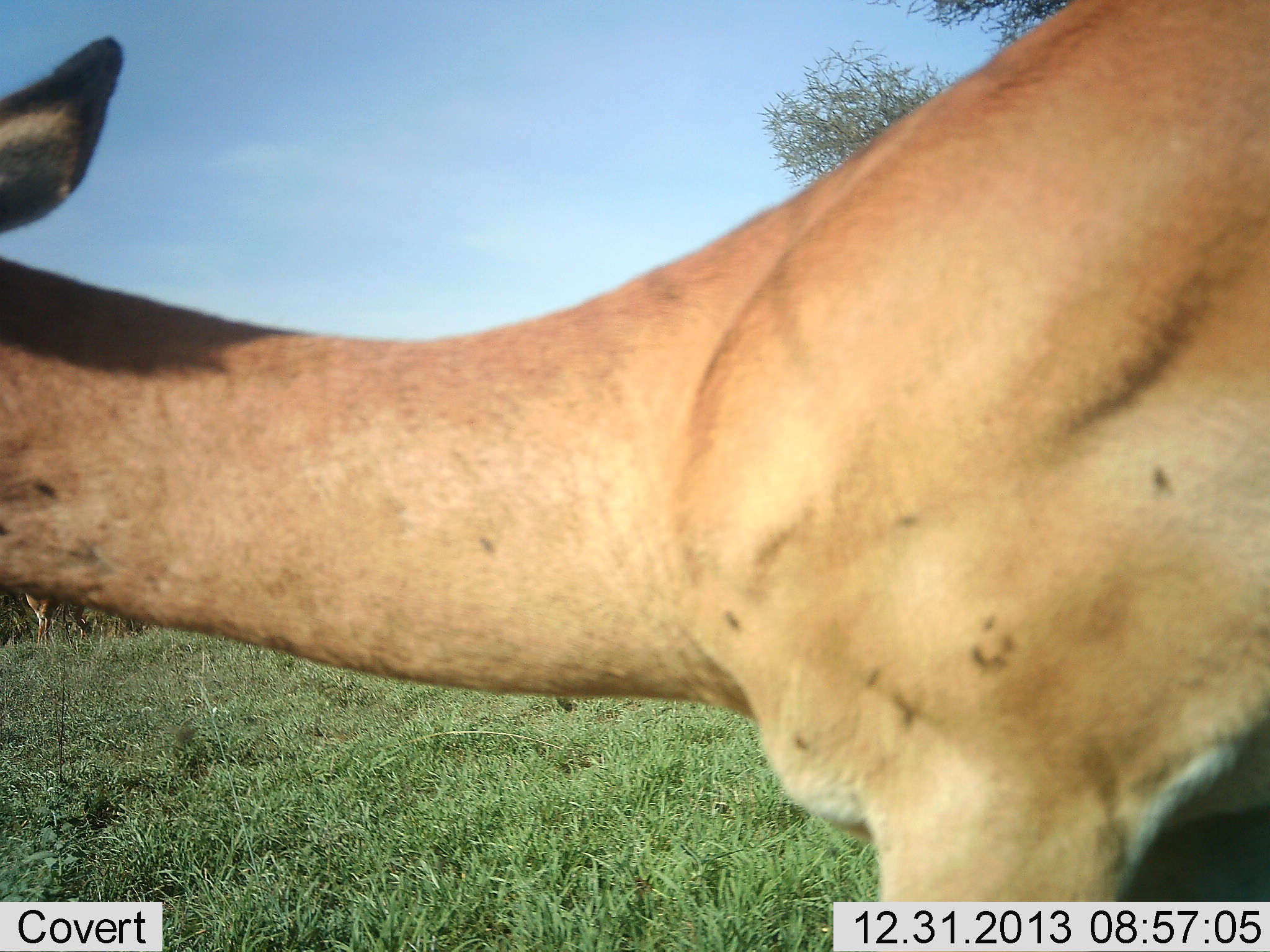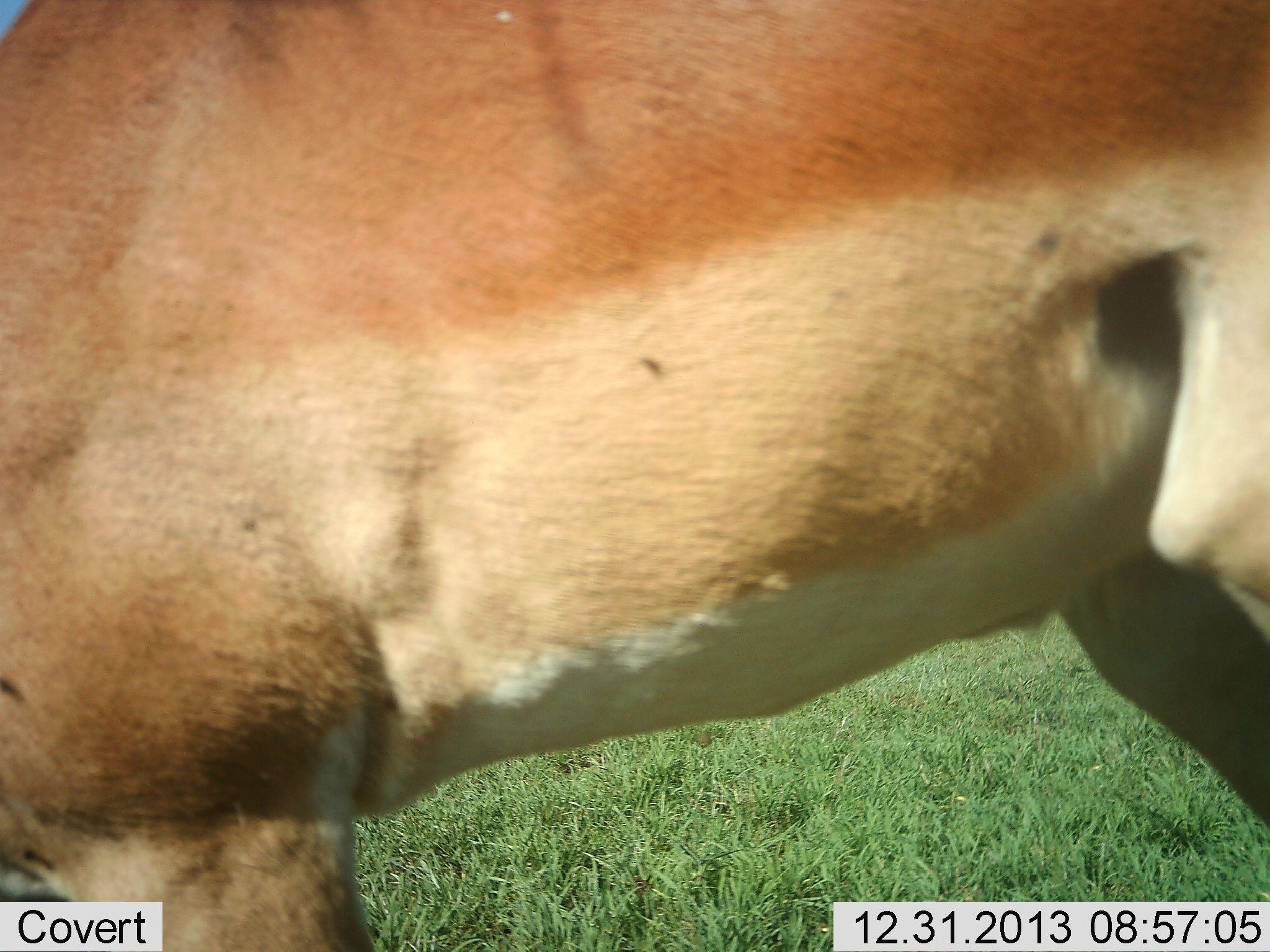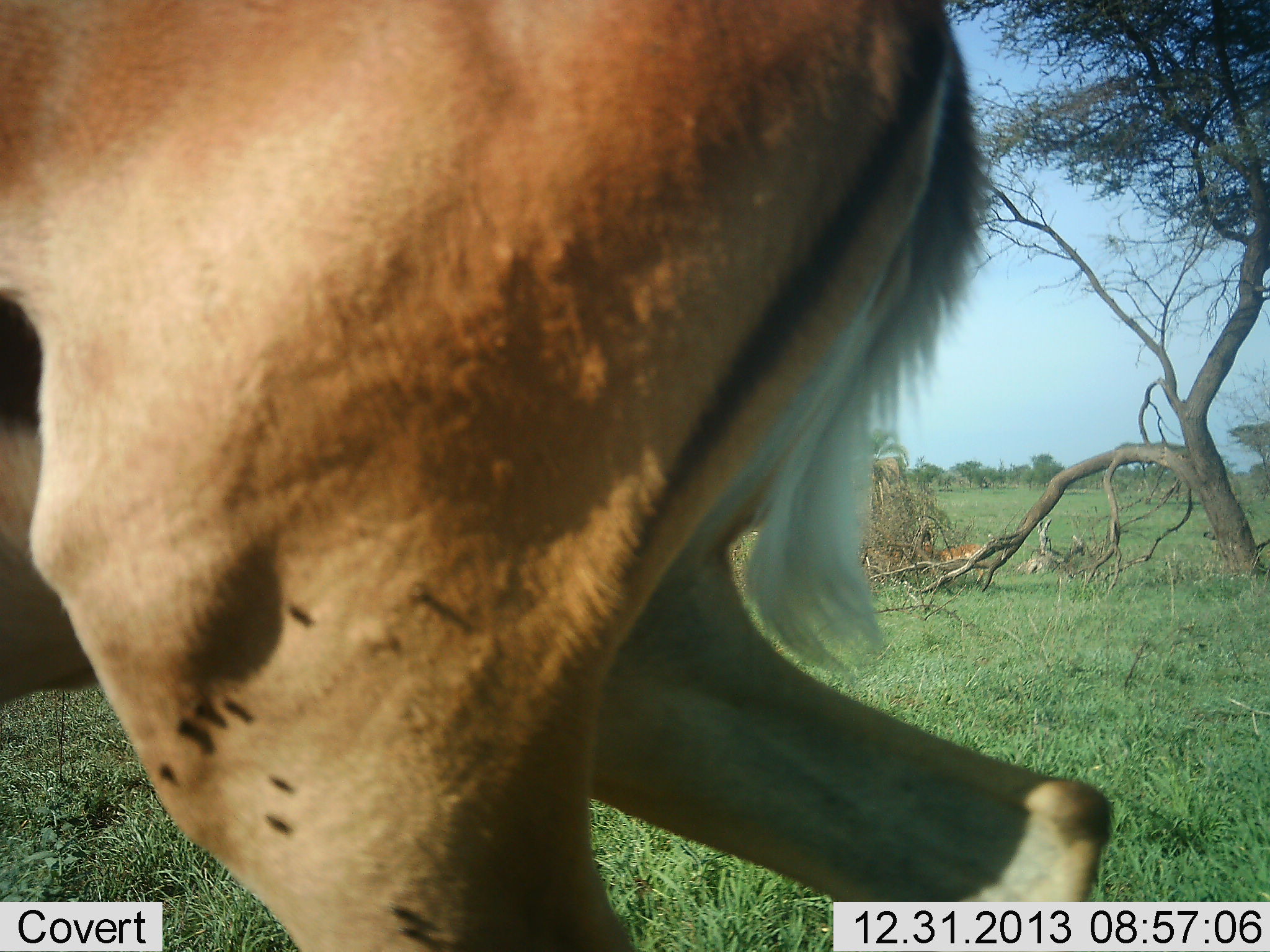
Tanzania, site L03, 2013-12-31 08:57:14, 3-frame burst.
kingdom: Animalia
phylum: Chordata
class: Mammalia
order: Artiodactyla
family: Bovidae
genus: Aepyceros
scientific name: Aepyceros melampus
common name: impala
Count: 1.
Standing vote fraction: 10%.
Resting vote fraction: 10%.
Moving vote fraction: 90%.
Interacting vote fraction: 0%.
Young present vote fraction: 0%.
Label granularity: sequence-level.